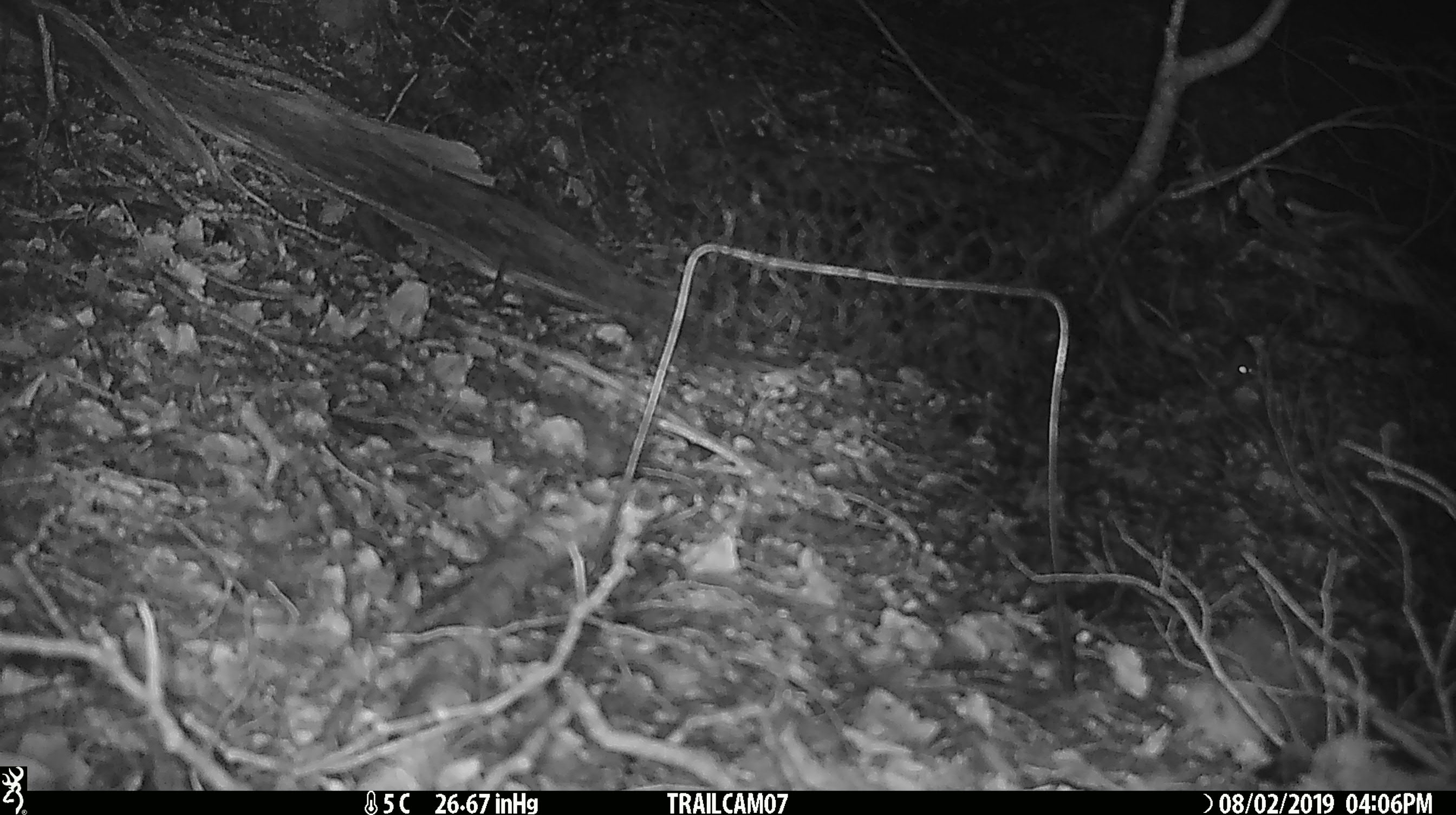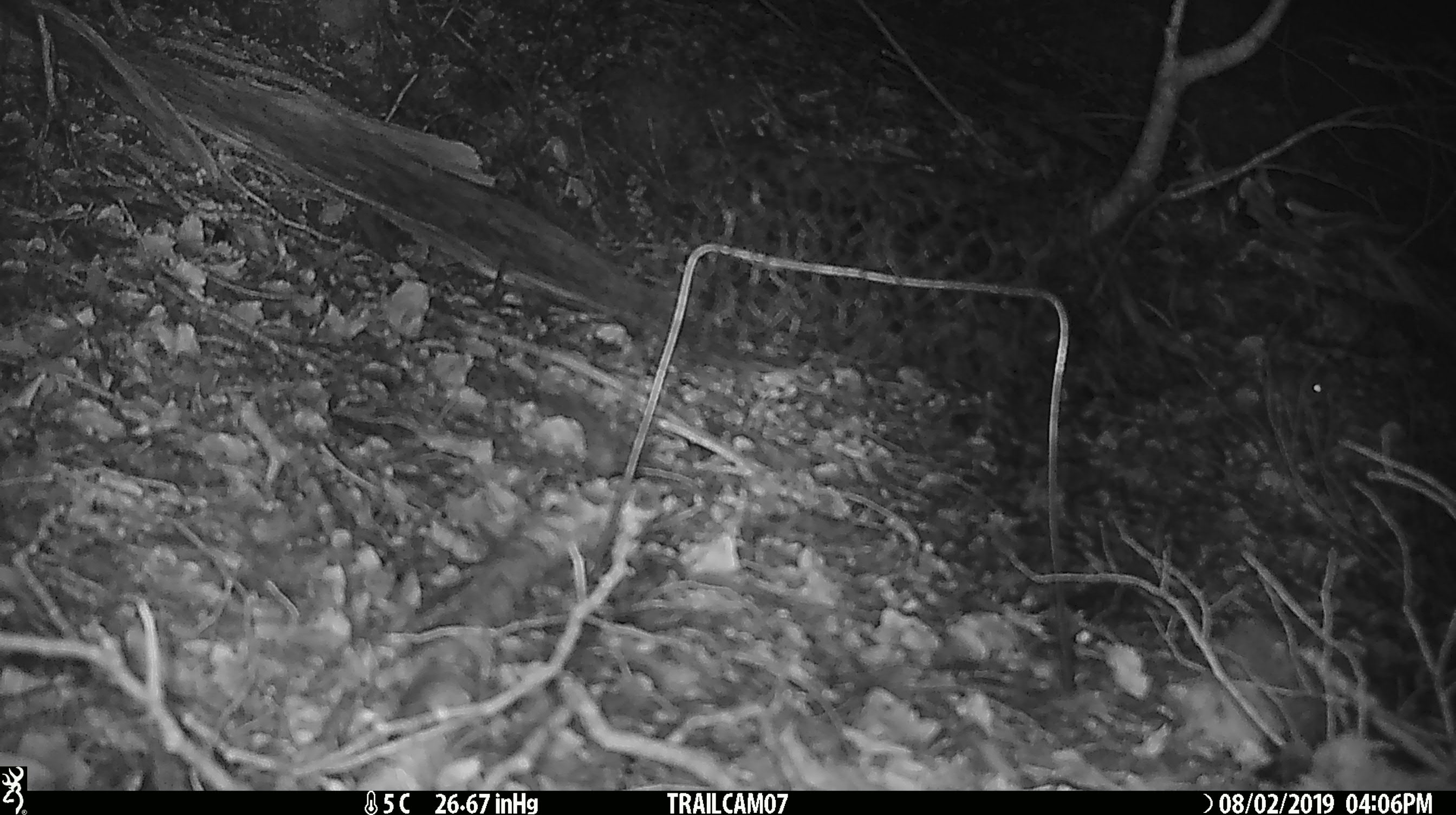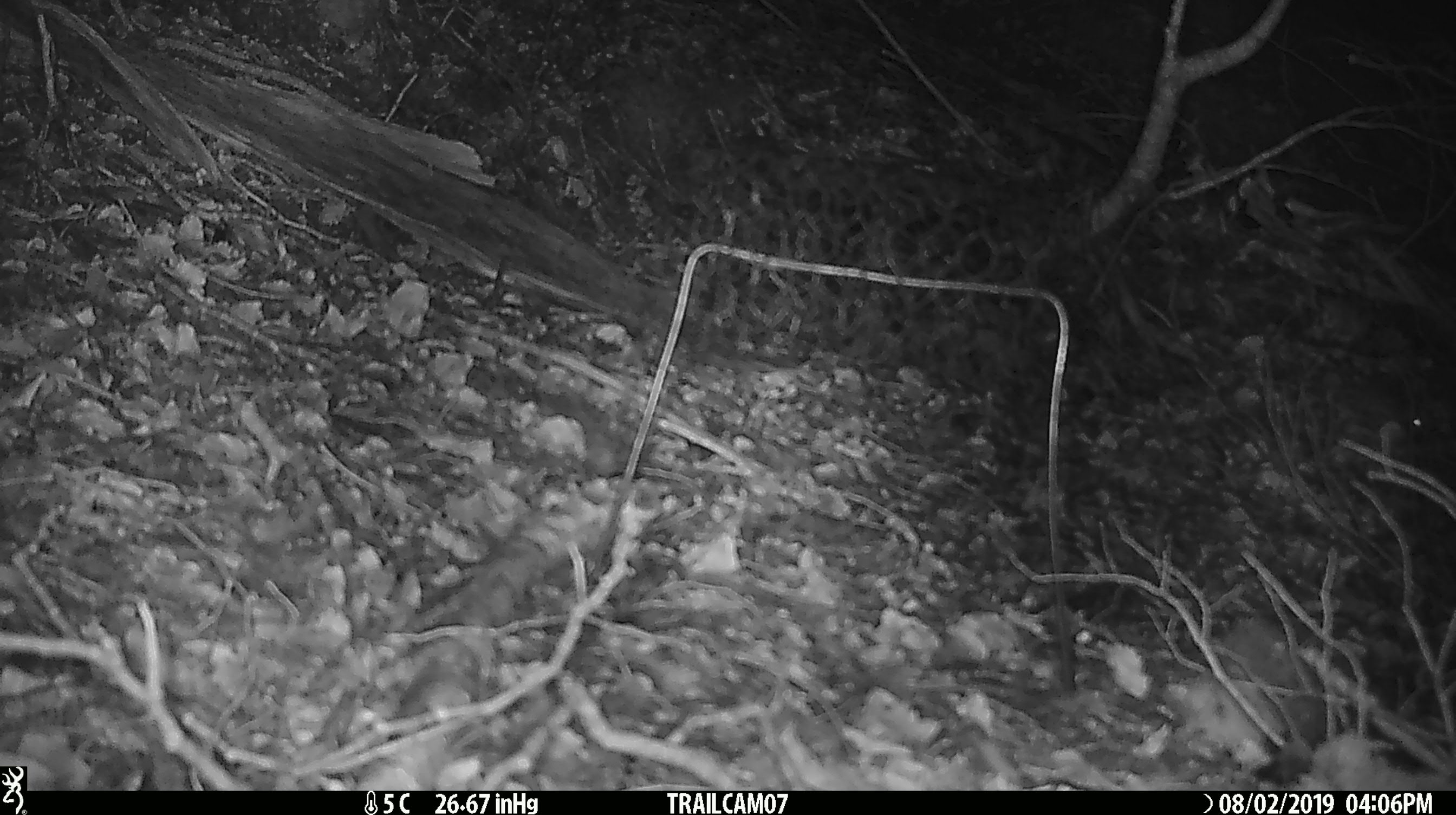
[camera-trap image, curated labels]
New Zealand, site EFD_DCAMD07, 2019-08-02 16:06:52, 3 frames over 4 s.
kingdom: Animalia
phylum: Chordata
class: Mammalia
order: Rodentia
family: Muridae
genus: Mus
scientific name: Mus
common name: mouse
Mouse (Mus).